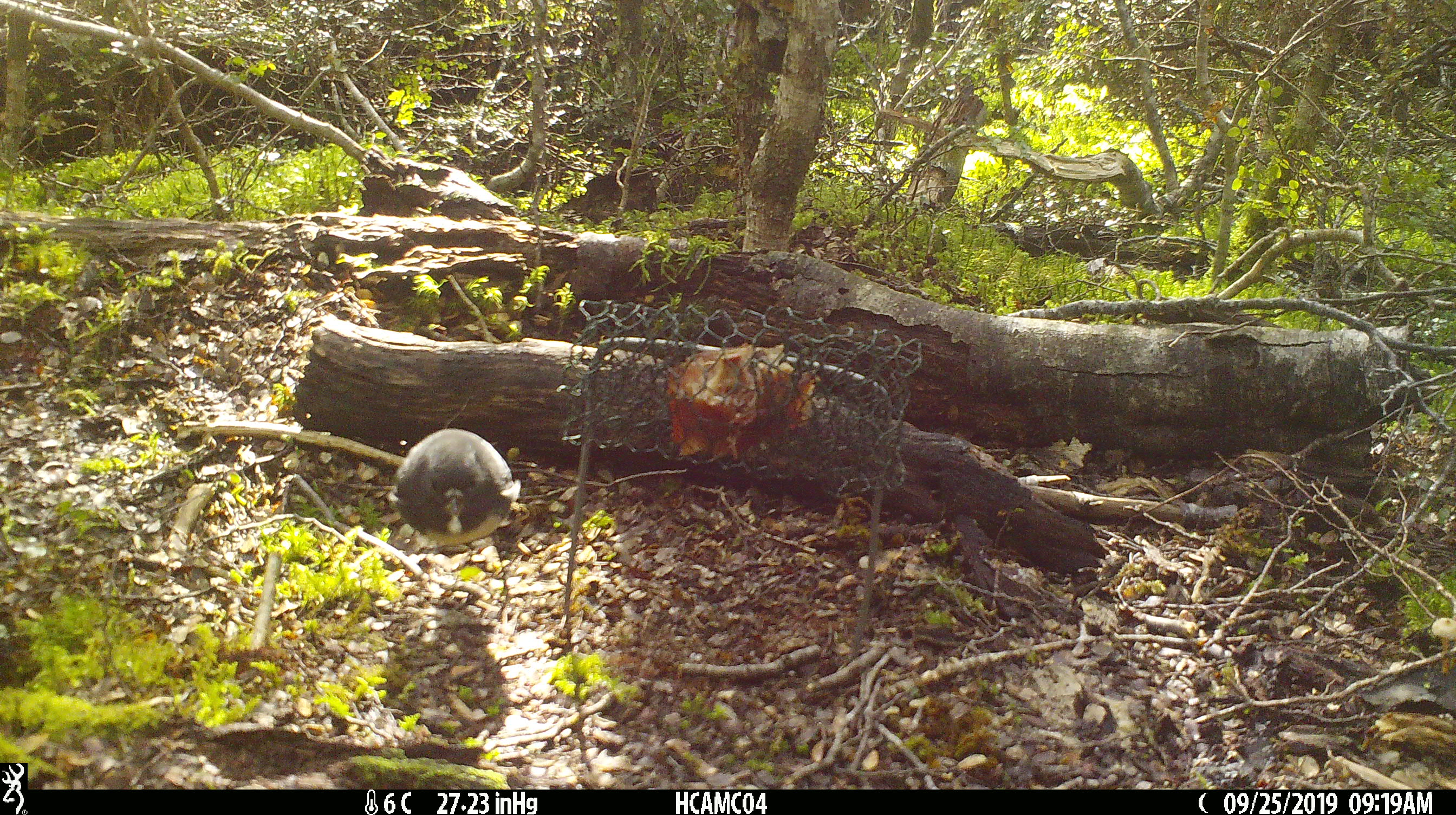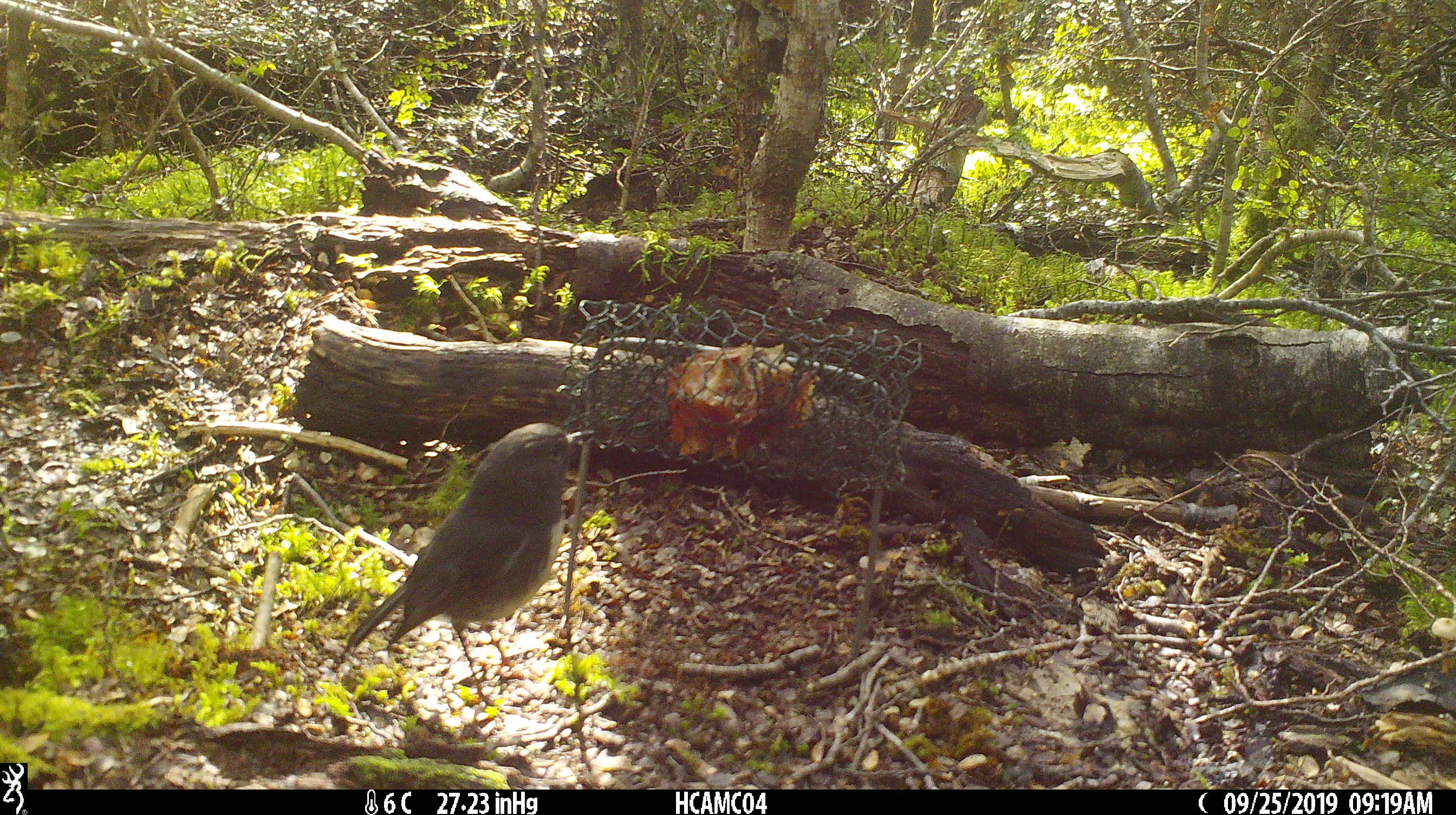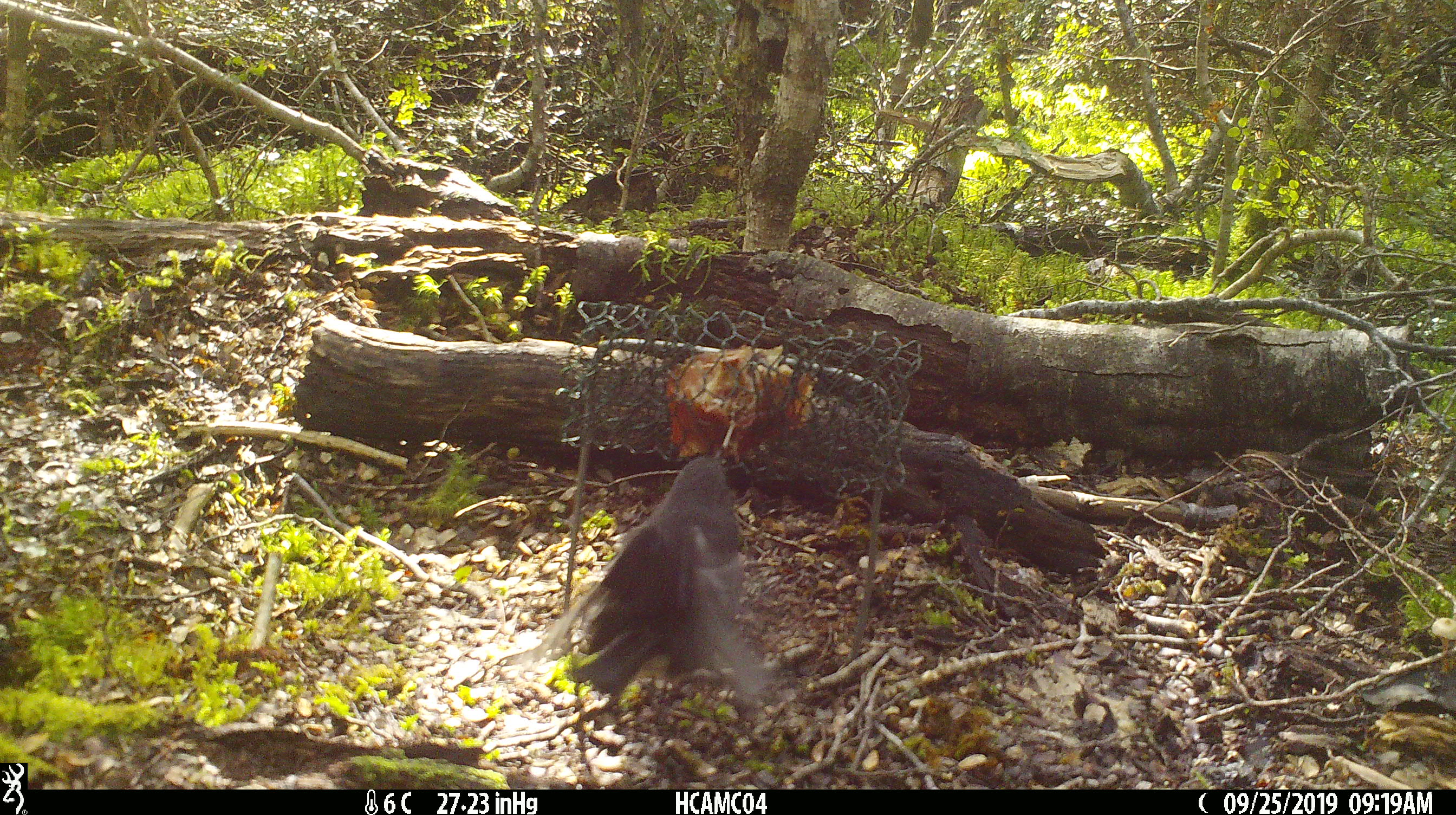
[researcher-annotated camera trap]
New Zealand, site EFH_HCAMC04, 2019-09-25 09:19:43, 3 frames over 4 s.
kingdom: Animalia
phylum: Chordata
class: Aves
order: Passeriformes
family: Petroicidae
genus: Petroica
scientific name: Petroica australis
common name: new zealand robin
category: robin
Robin (new zealand robin) (Petroica australis).